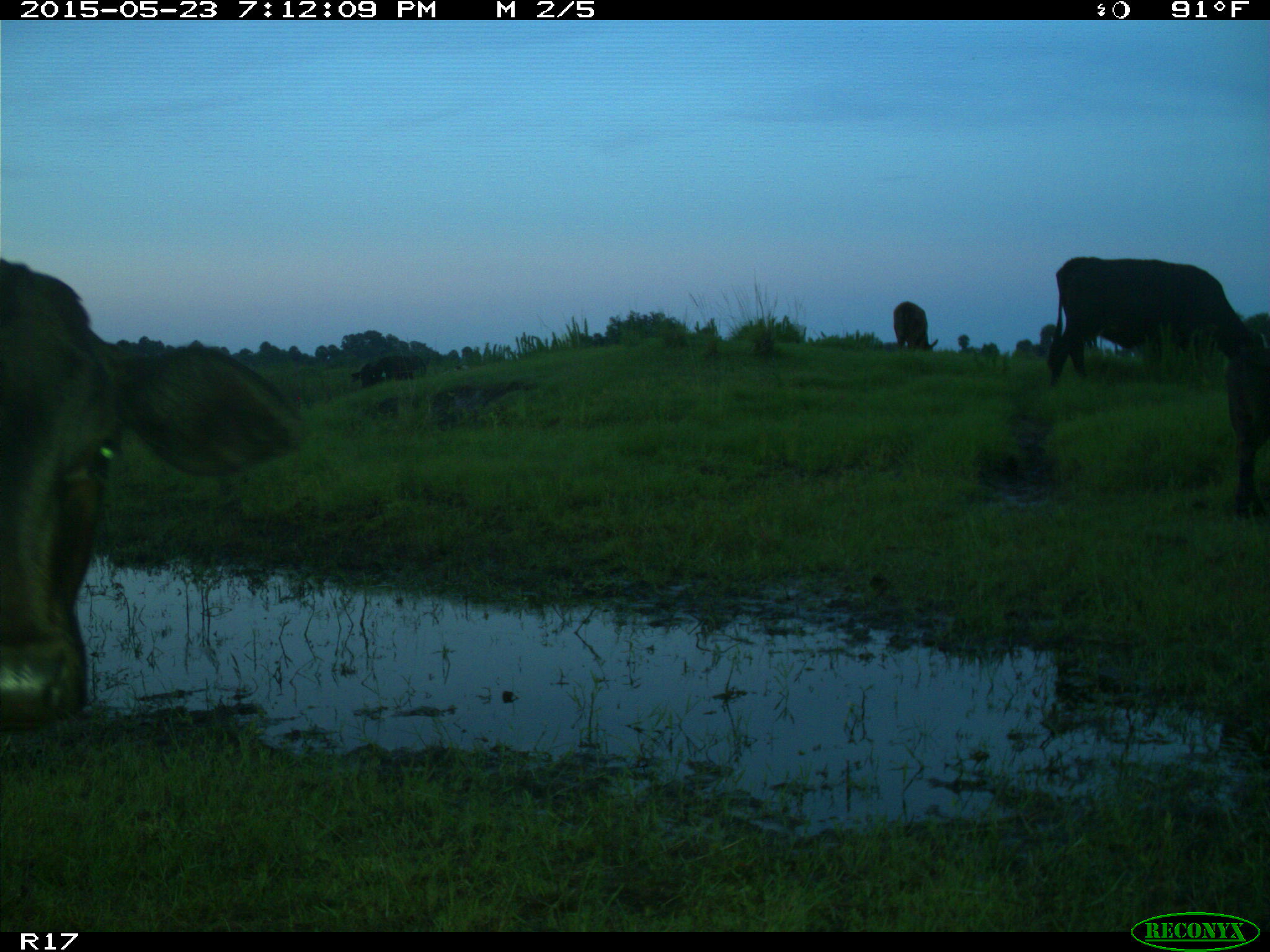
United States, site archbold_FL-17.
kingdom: Animalia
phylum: Chordata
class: Mammalia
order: Artiodactyla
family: Bovidae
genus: Bos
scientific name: Bos taurus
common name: domestic cow